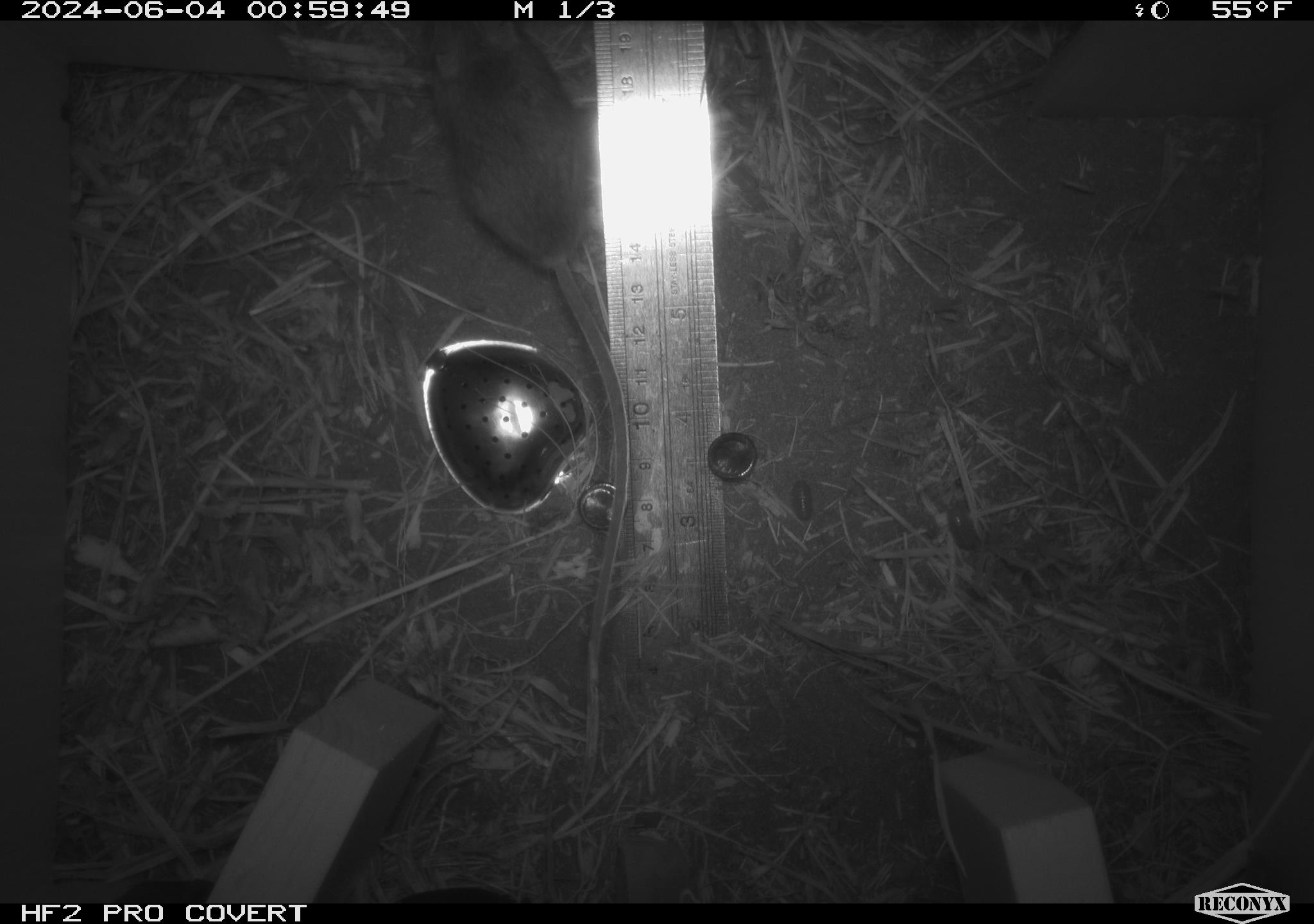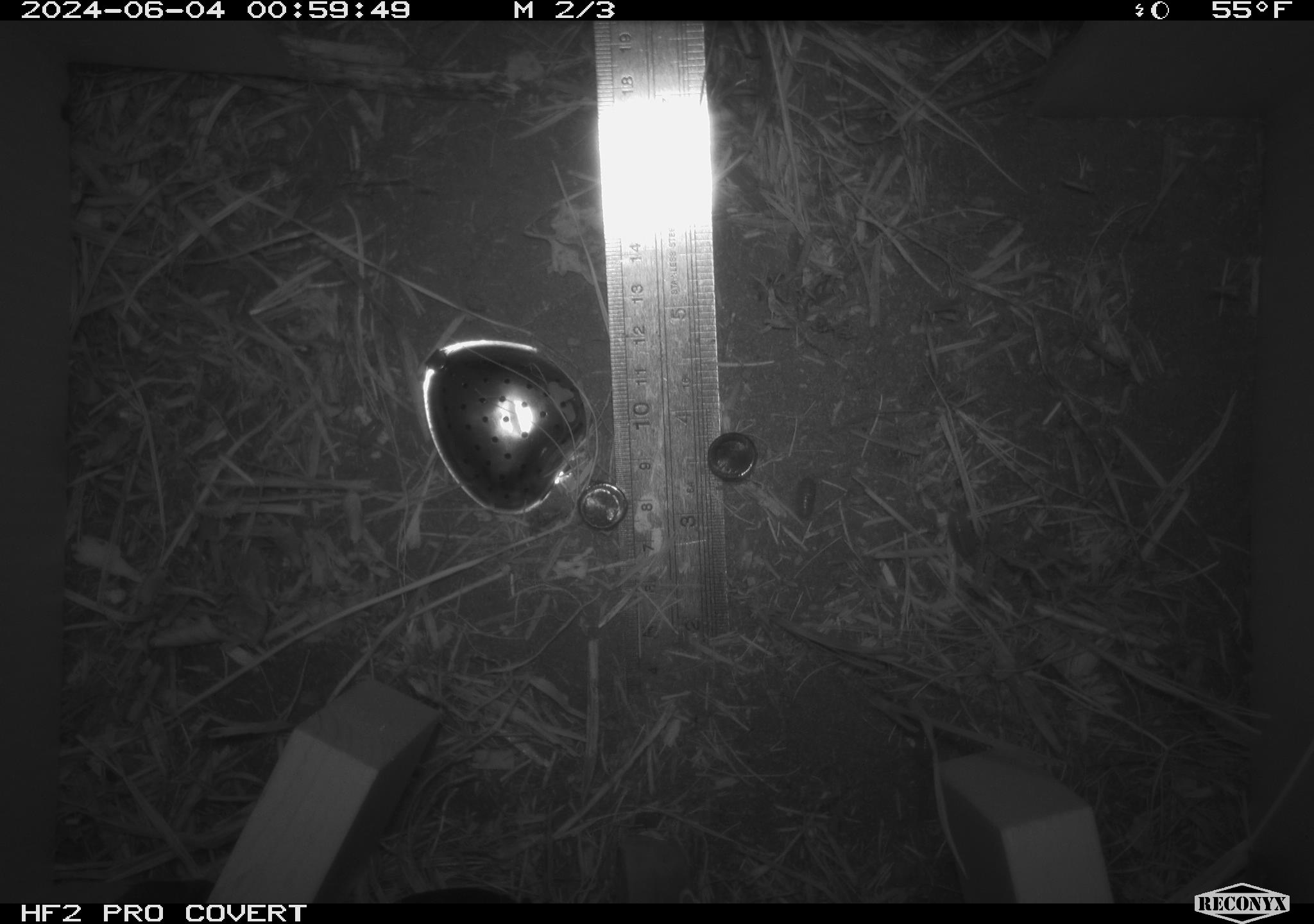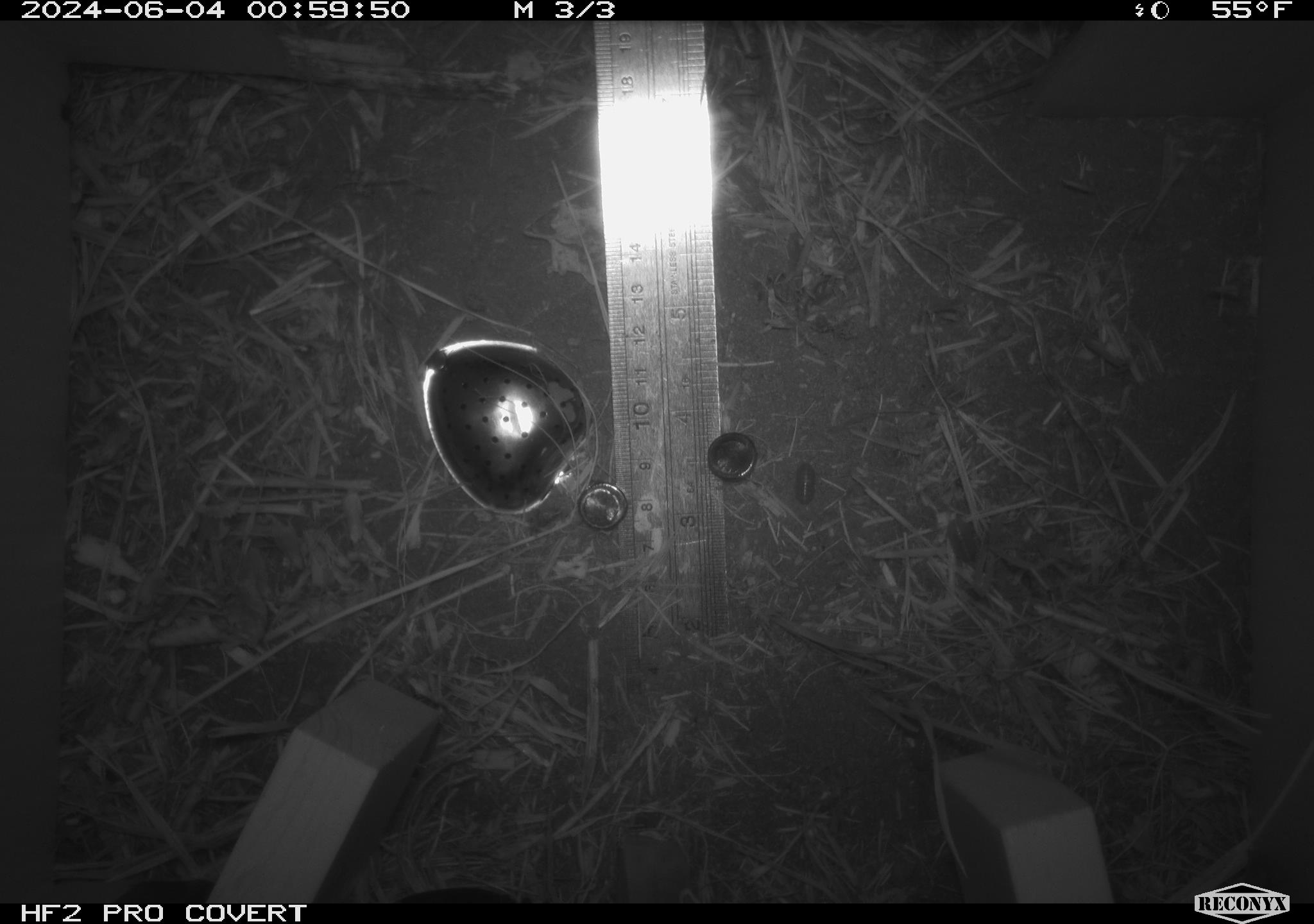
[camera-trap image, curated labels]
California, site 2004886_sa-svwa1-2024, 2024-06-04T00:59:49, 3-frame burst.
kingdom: Animalia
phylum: Chordata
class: Mammalia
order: Rodentia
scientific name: Rodentia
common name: mouse species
Mouse species (Rodentia).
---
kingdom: Animalia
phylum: Arthropoda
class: Malacostraca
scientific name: Malacostraca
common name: amphipods, crabs, isopods, krill, lobsters and shrimps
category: malacostracan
Malacostracan (amphipods, crabs, isopods, krill, lobsters and shrimps) (Malacostraca).